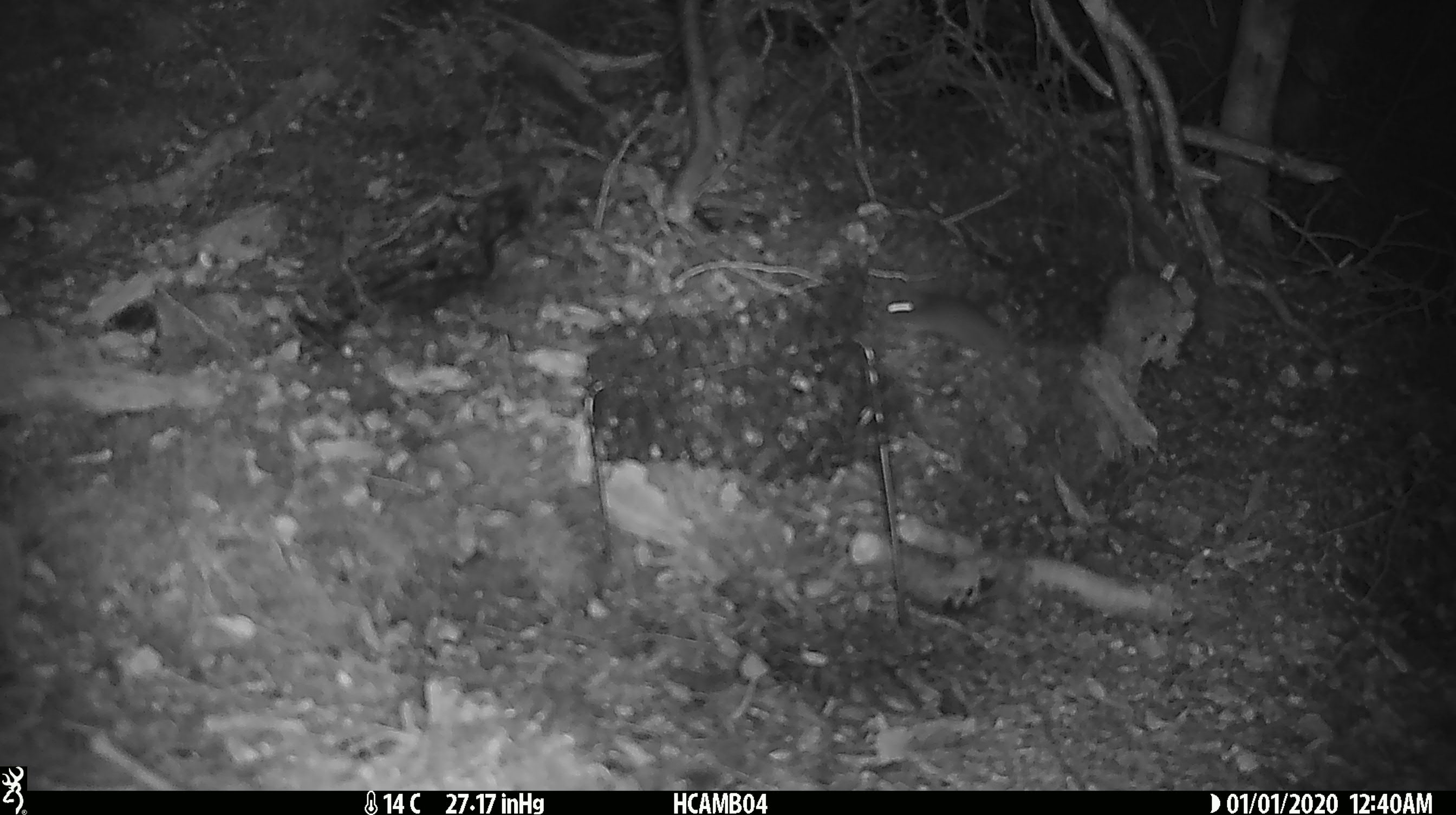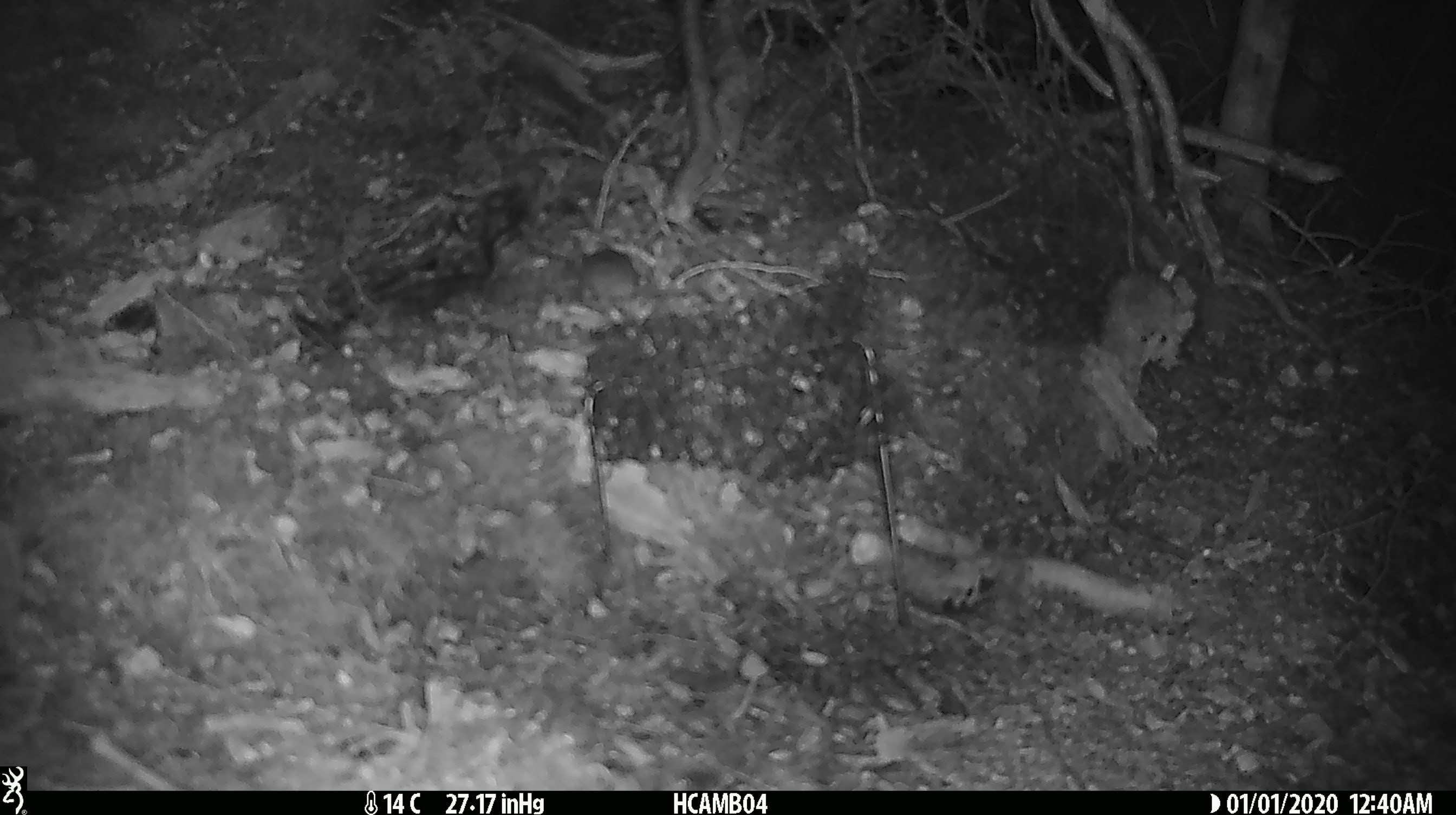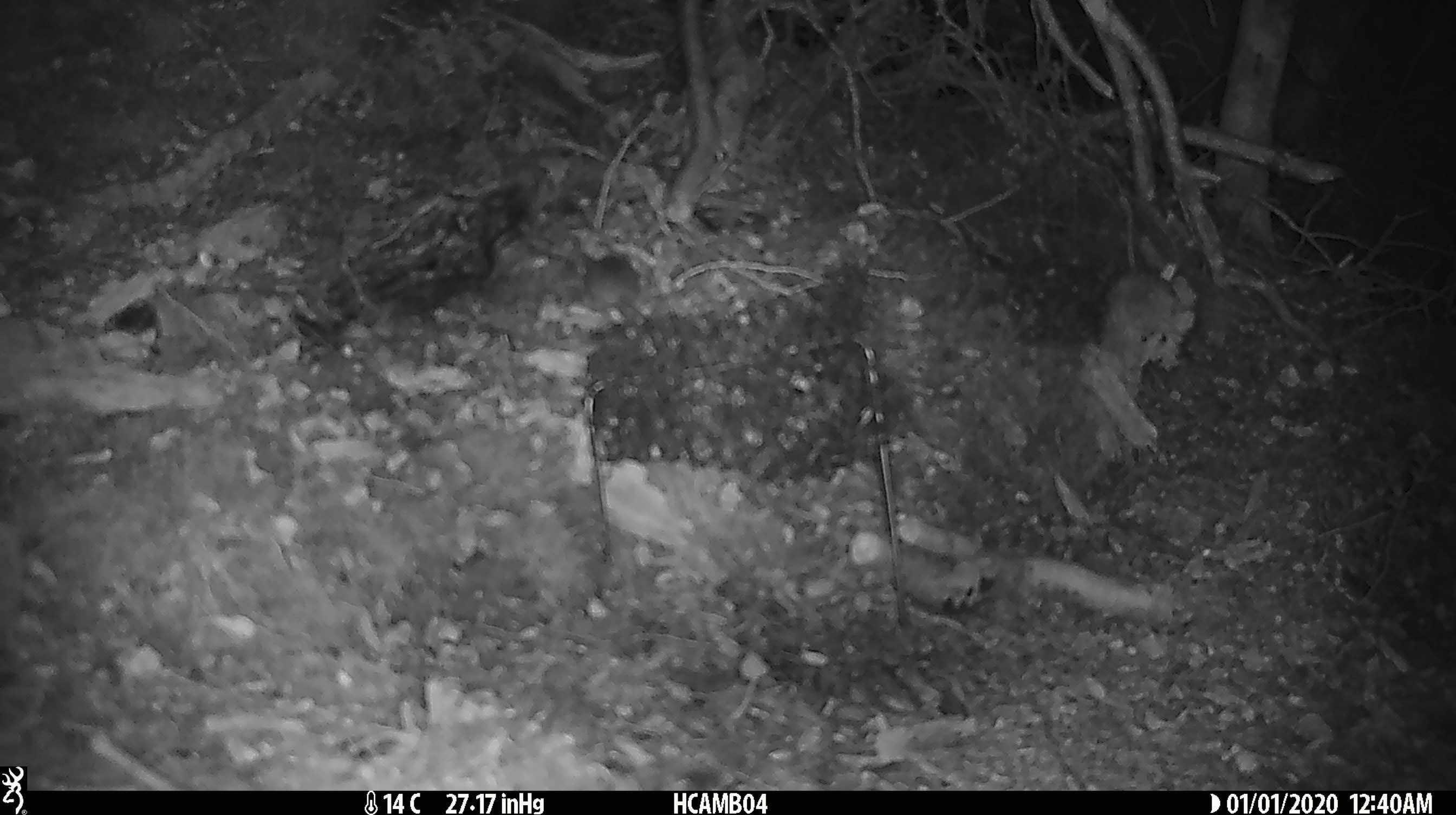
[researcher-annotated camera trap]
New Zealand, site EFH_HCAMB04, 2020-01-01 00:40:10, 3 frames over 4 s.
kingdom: Animalia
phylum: Chordata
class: Mammalia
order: Rodentia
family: Muridae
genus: Mus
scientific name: Mus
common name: mouse